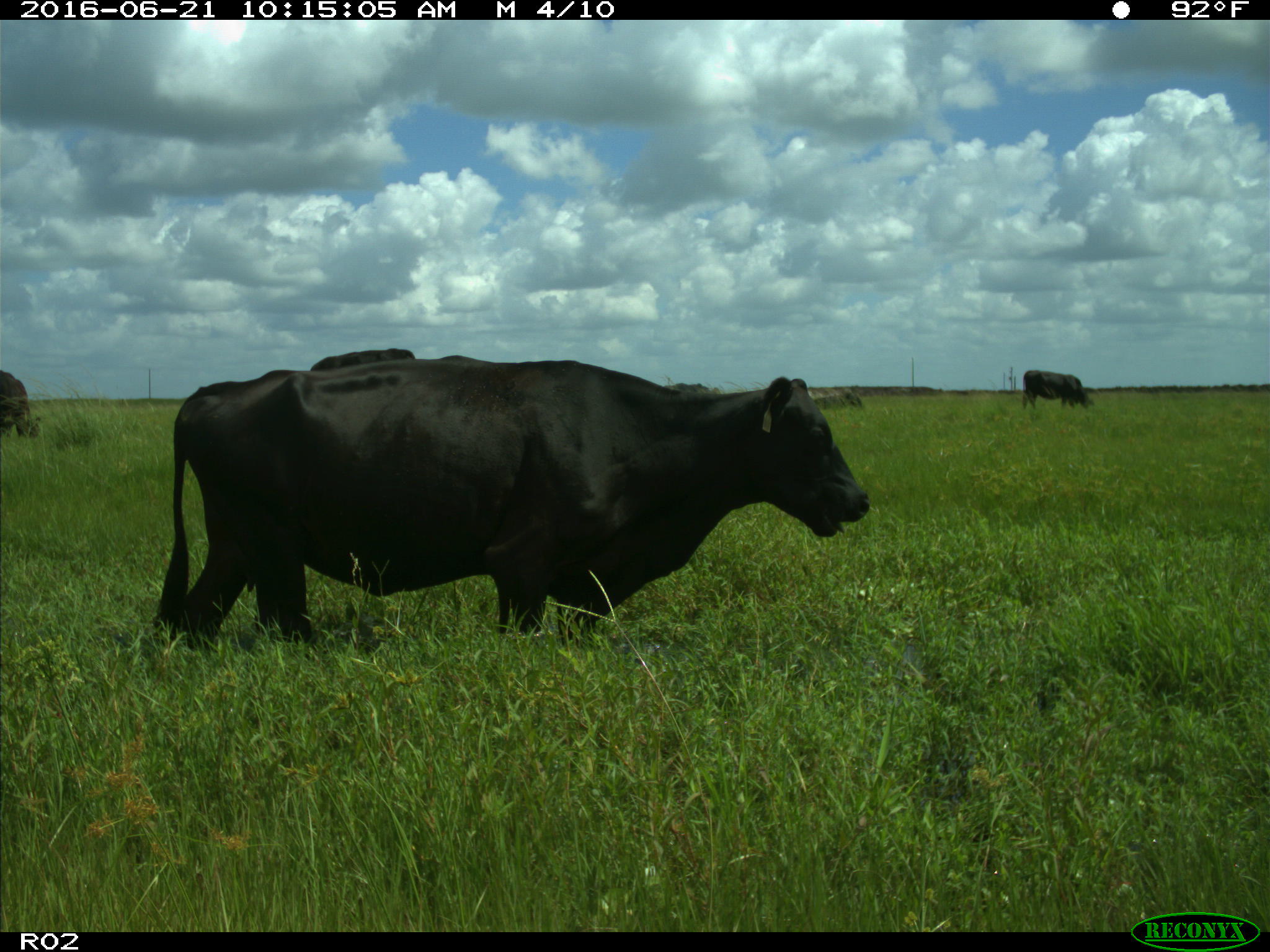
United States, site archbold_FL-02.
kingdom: Animalia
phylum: Chordata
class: Mammalia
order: Artiodactyla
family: Bovidae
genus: Bos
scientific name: Bos taurus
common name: domestic cow